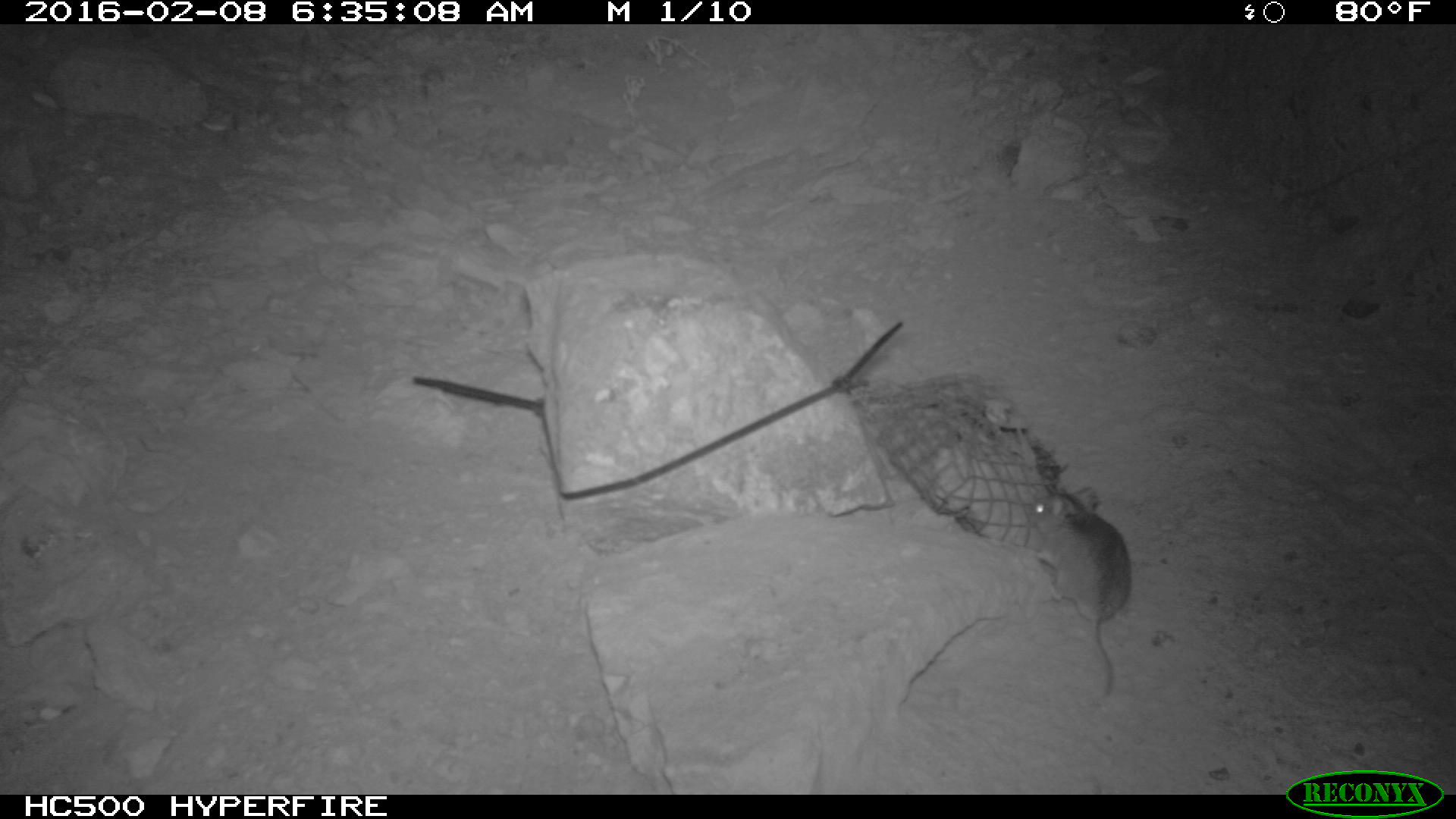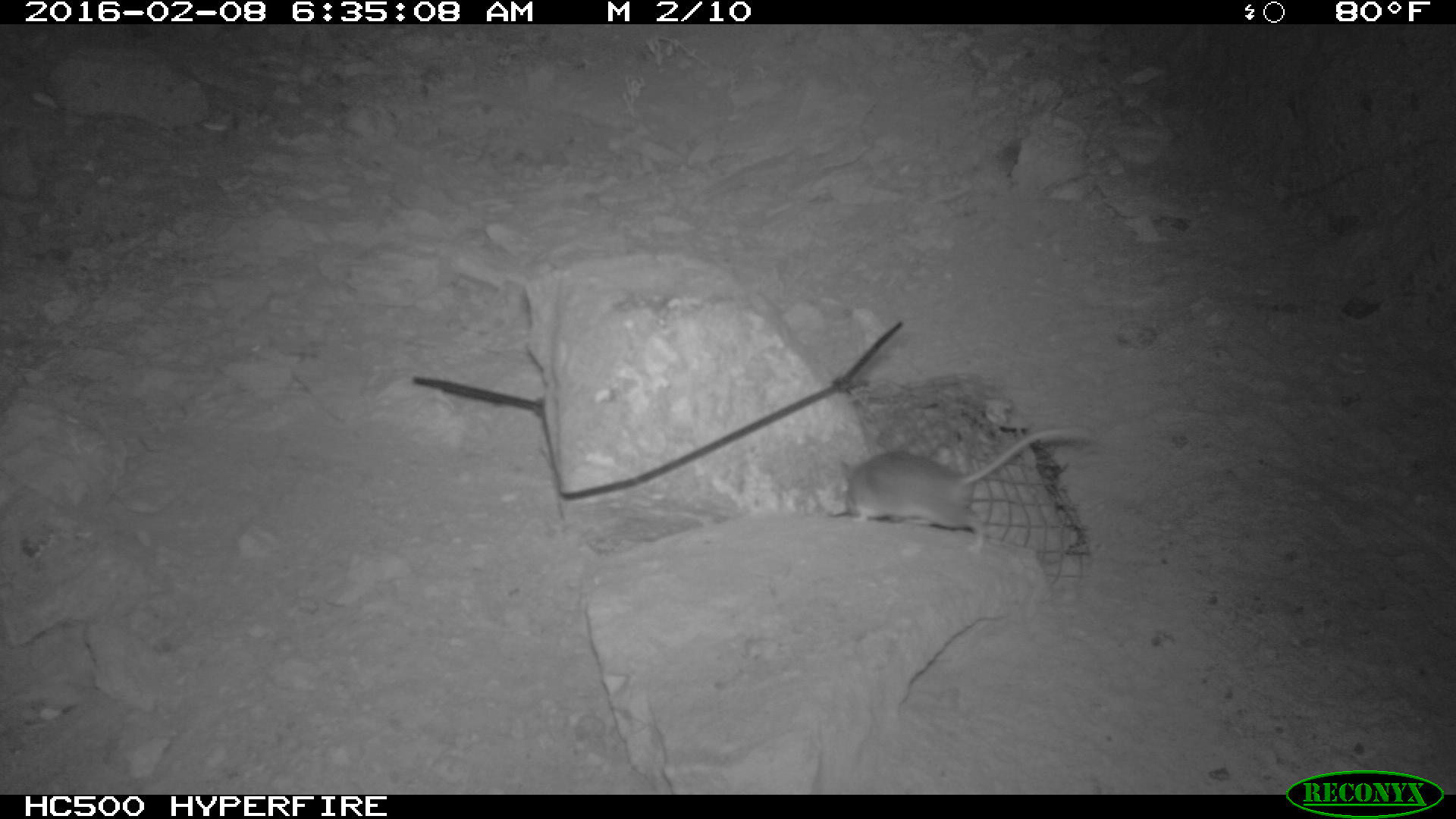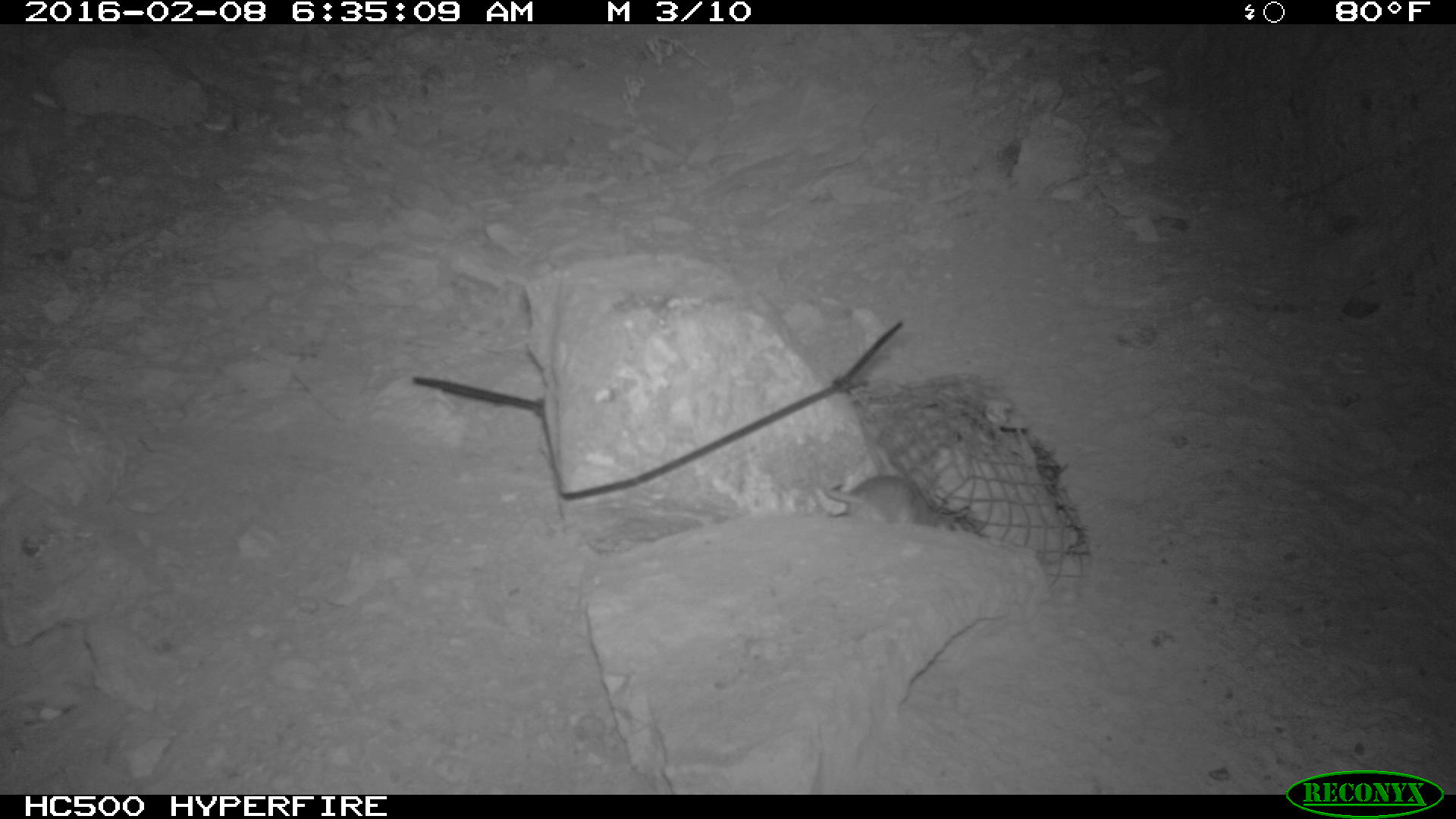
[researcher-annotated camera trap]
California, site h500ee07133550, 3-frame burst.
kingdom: Animalia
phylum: Chordata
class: Mammalia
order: Rodentia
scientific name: Rodentia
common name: rodent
Rodent (Rodentia).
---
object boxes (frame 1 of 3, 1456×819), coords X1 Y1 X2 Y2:
rodent: 1021 490 1133 692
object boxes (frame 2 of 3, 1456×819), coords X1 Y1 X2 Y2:
rodent: 837 422 1098 557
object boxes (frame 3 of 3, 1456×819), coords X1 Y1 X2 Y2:
rodent: 822 475 968 528